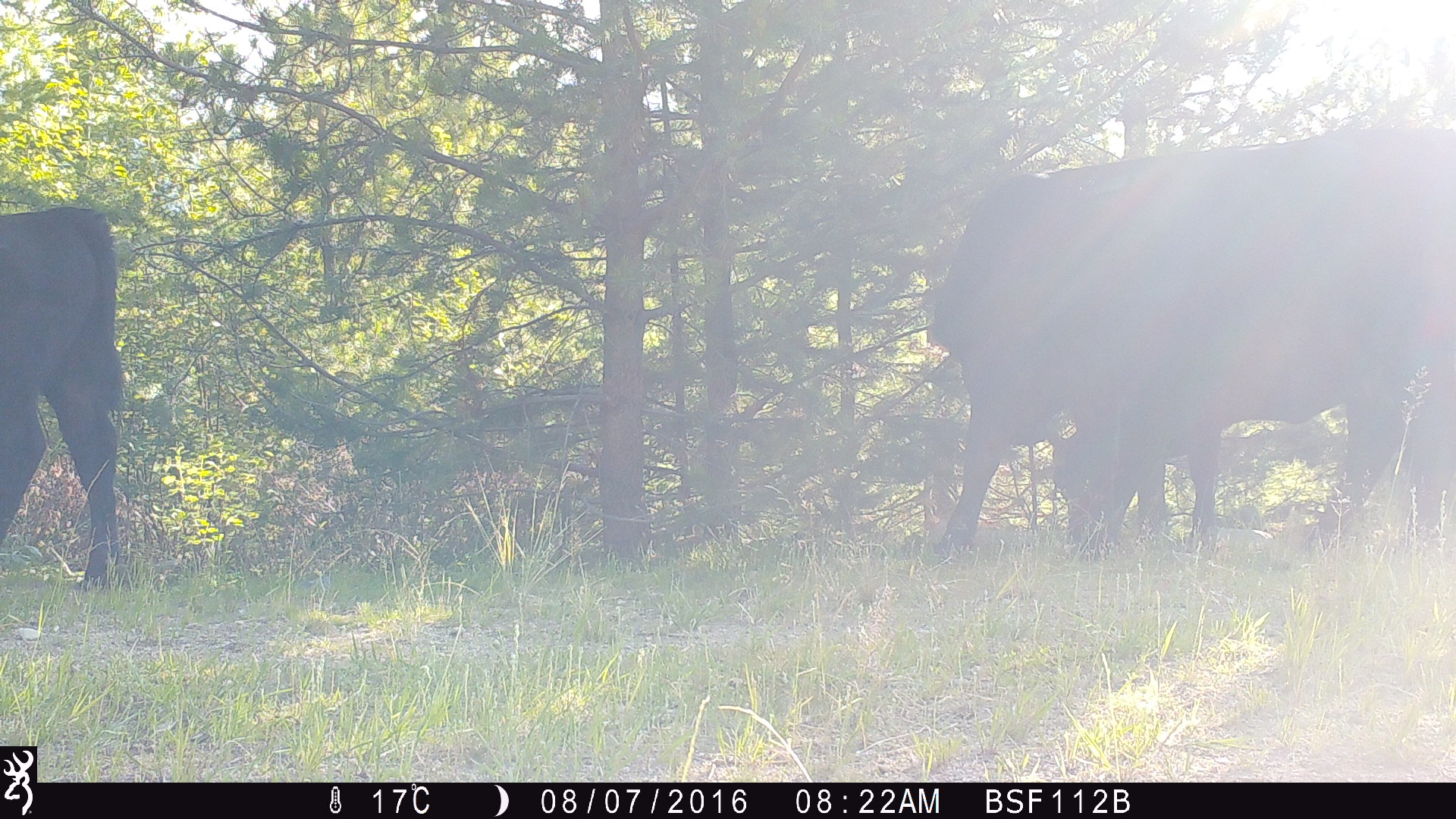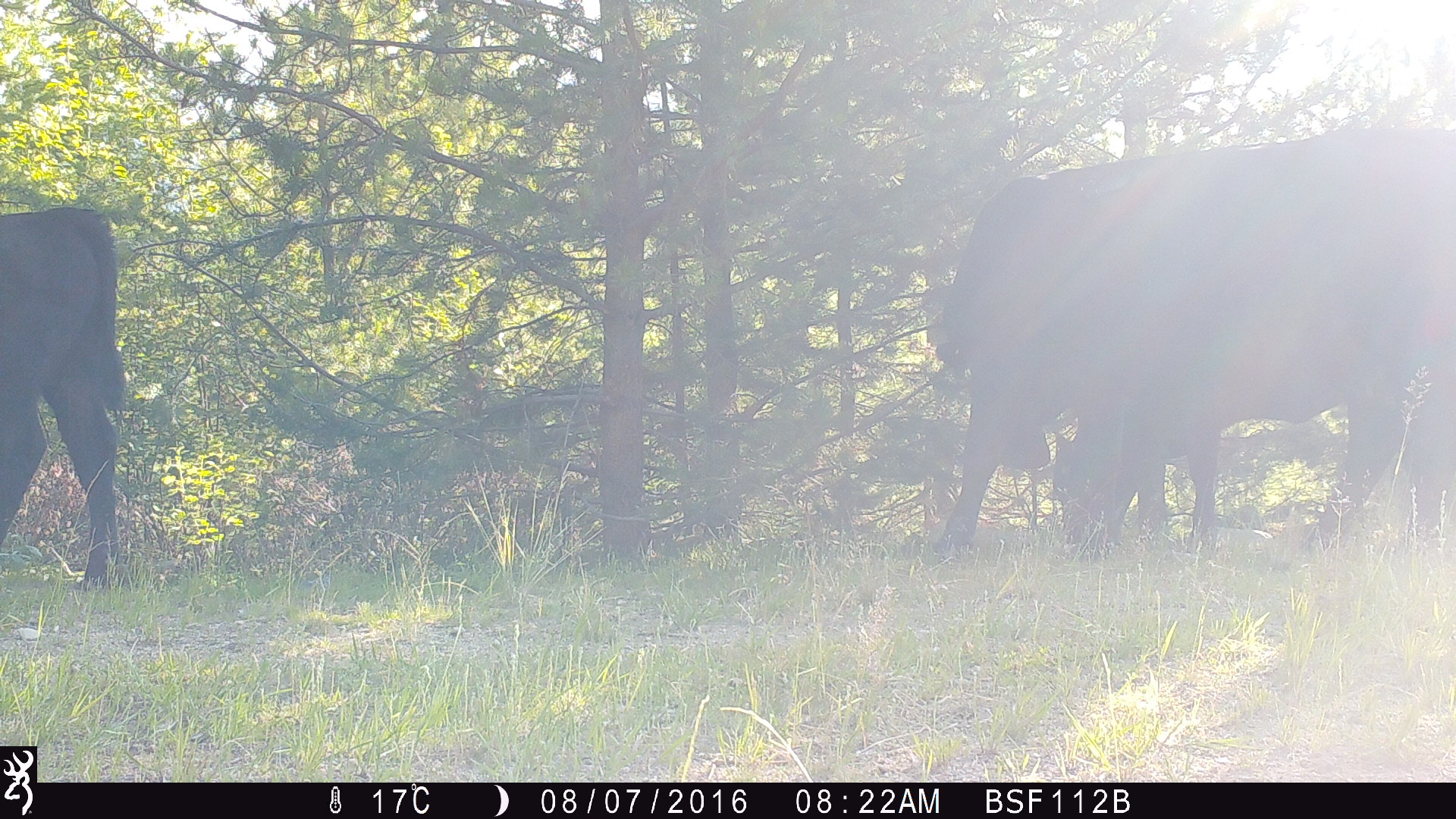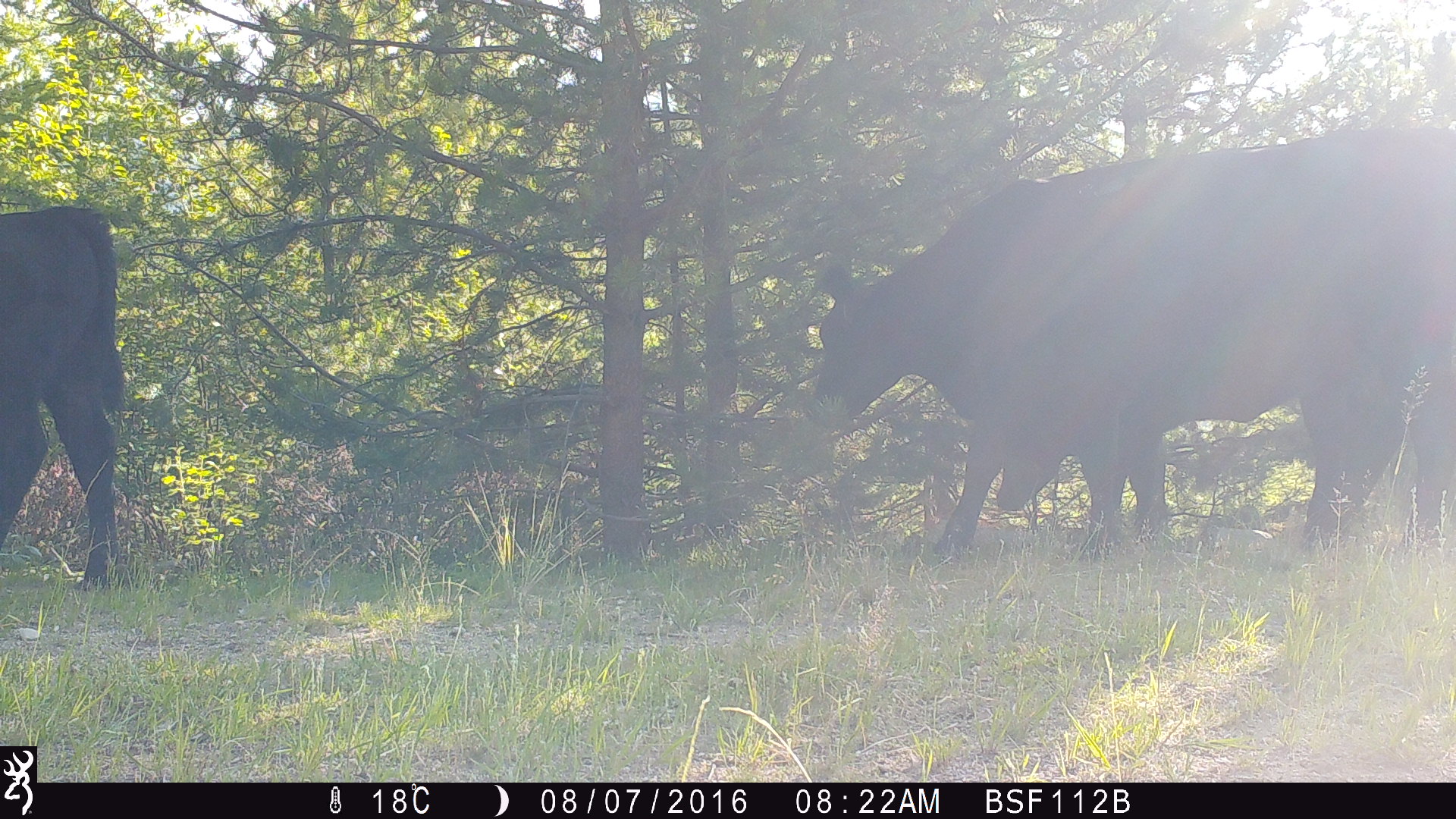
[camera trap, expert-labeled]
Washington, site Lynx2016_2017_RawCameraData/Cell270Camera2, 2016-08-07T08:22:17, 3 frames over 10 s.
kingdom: Animalia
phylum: Chordata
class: Mammalia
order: Artiodactyla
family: Bovidae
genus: Bos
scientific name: Bos taurus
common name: domestic cattle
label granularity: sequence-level